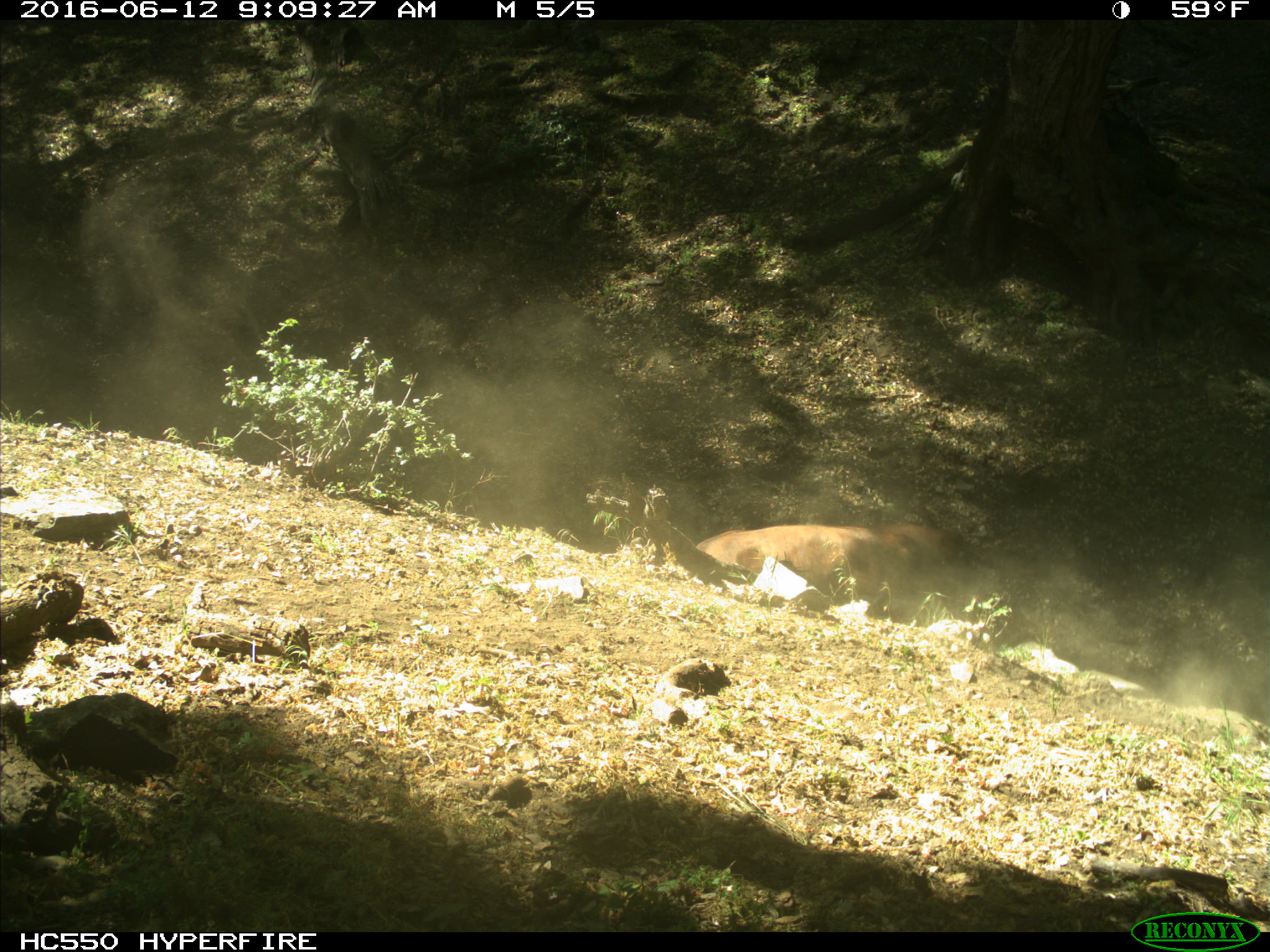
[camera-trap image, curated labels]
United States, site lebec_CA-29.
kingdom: Animalia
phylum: Chordata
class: Mammalia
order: Artiodactyla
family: Bovidae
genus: Bos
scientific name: Bos taurus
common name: domestic cow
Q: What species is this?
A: Bos taurus (domestic cow).